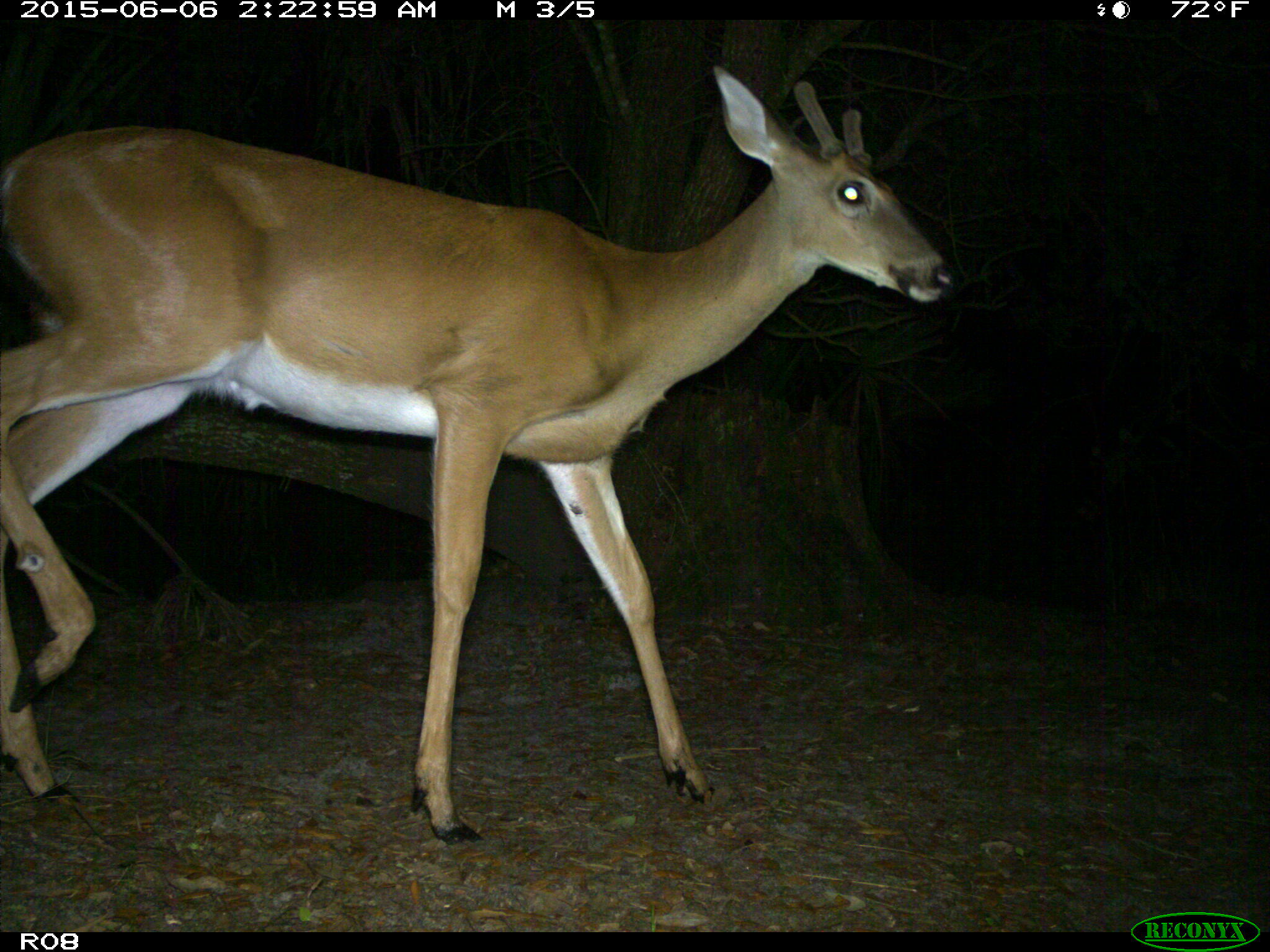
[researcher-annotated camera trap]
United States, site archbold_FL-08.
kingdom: Animalia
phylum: Chordata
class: Mammalia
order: Artiodactyla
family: Cervidae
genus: Odocoileus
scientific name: Odocoileus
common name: deer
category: unidentified deer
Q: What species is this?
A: Unidentified deer (deer) (Odocoileus).